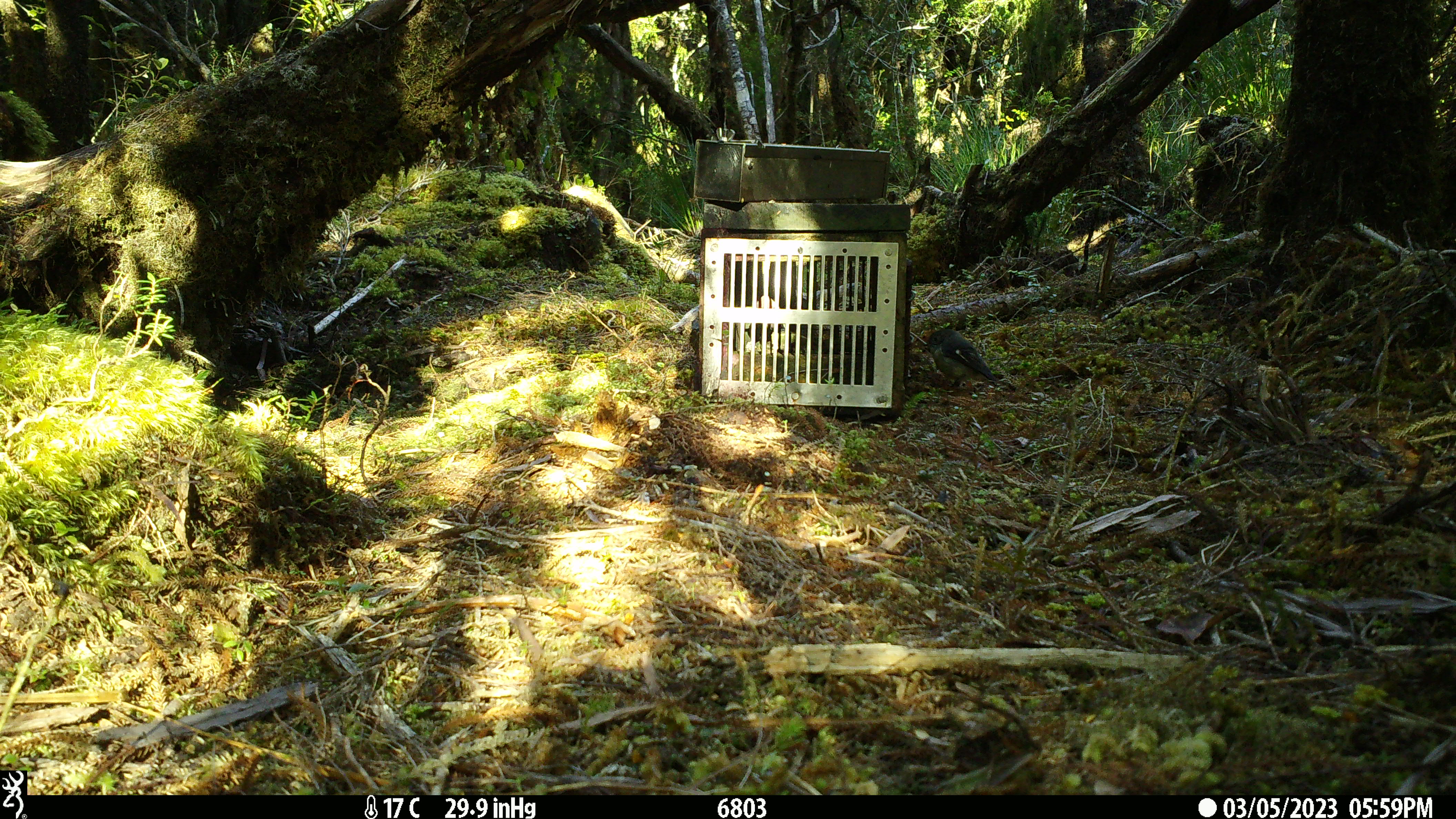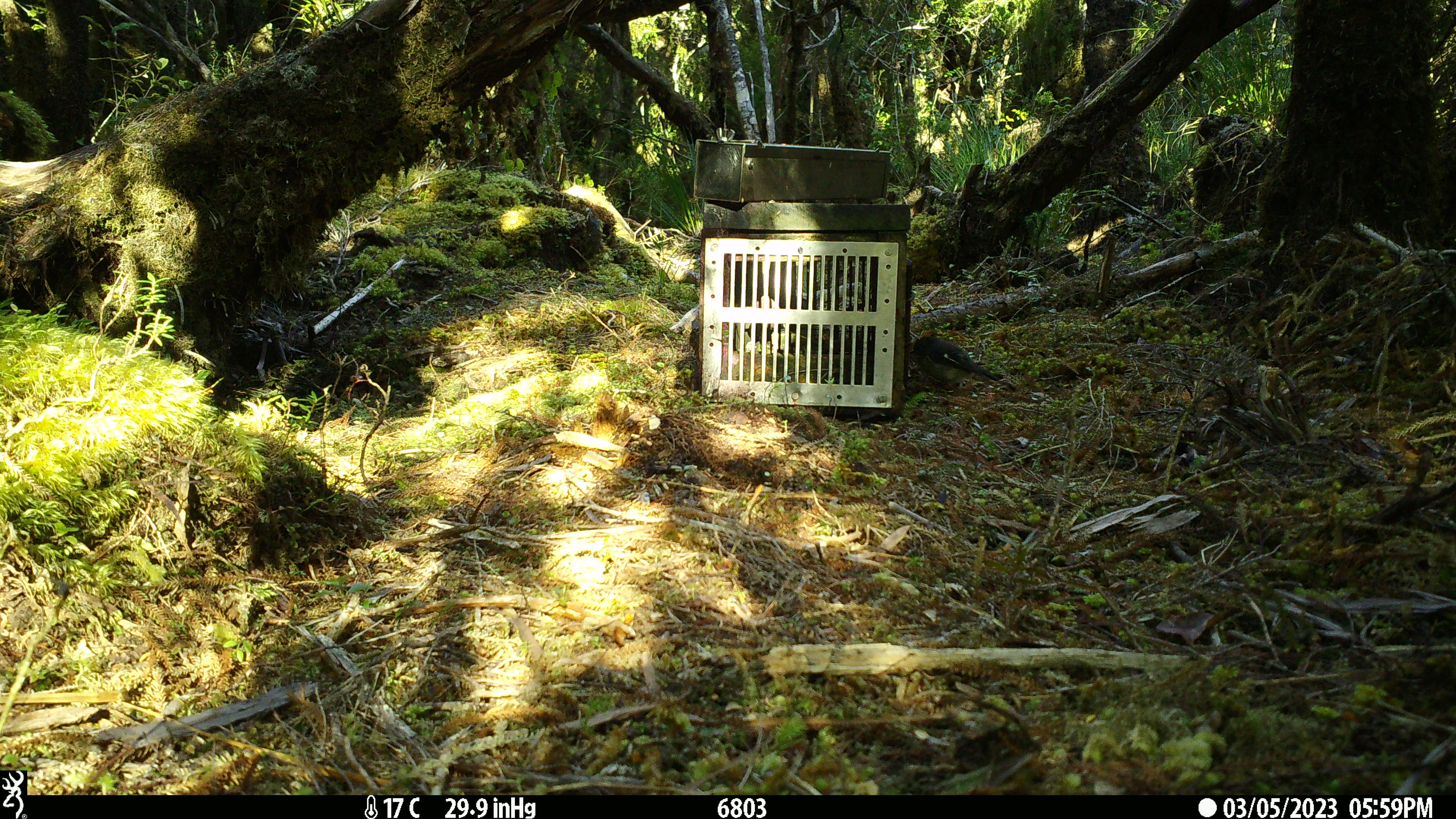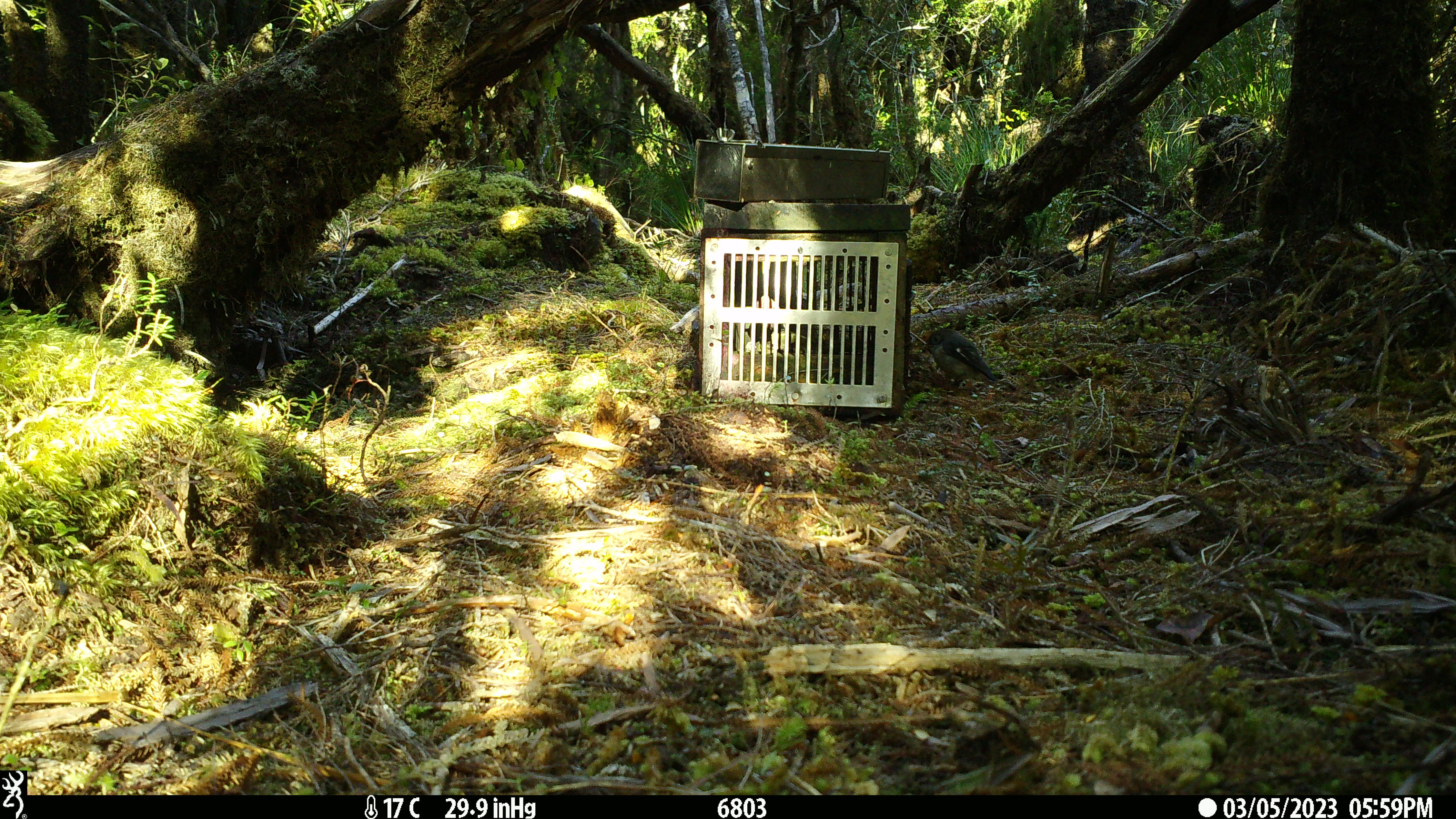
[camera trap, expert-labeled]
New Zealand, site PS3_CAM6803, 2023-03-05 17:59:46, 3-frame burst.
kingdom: Animalia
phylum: Chordata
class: Aves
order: Passeriformes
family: Petroicidae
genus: Petroica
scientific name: Petroica macrocephala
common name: tomtit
Tomtit (Petroica macrocephala).